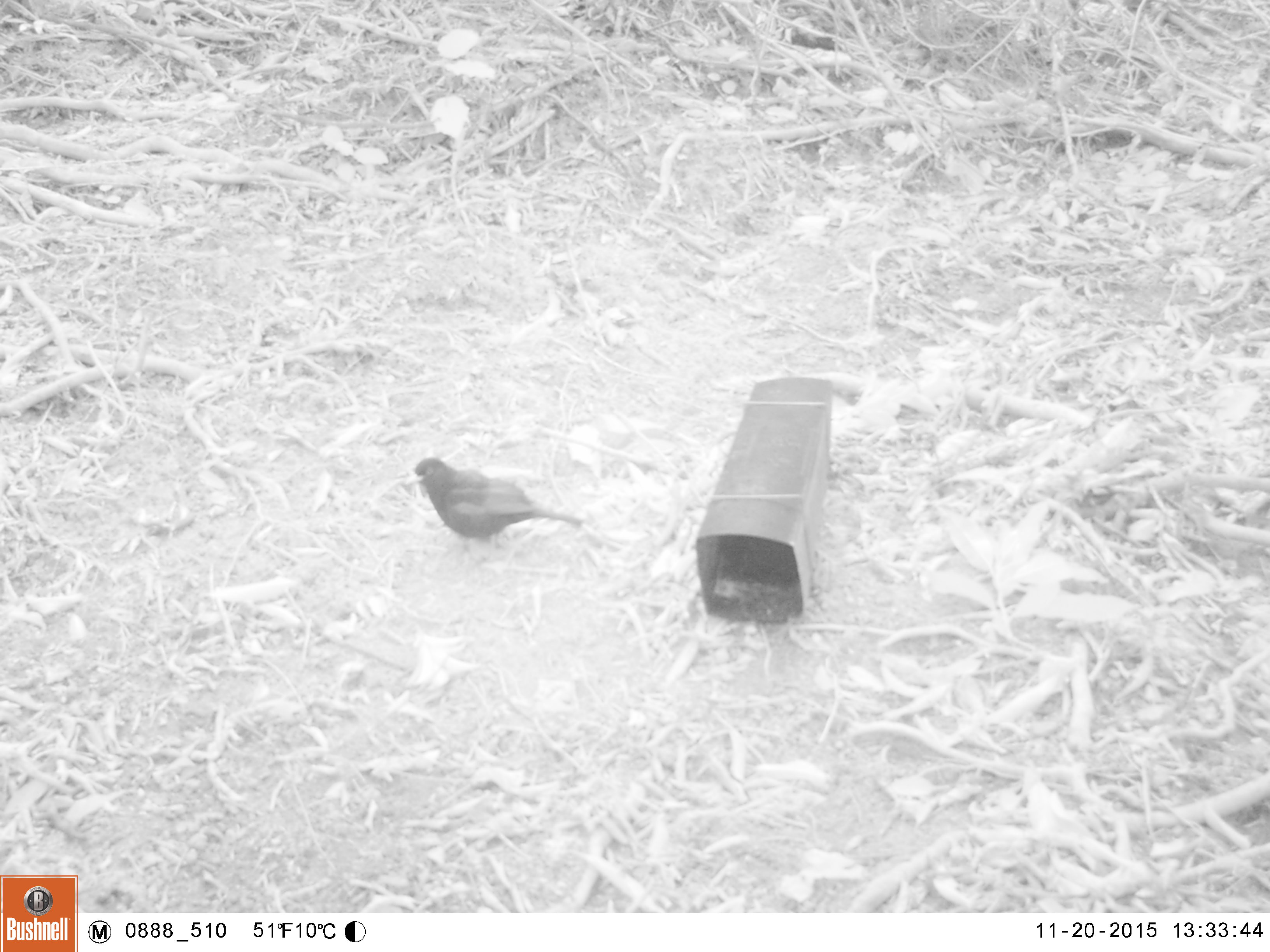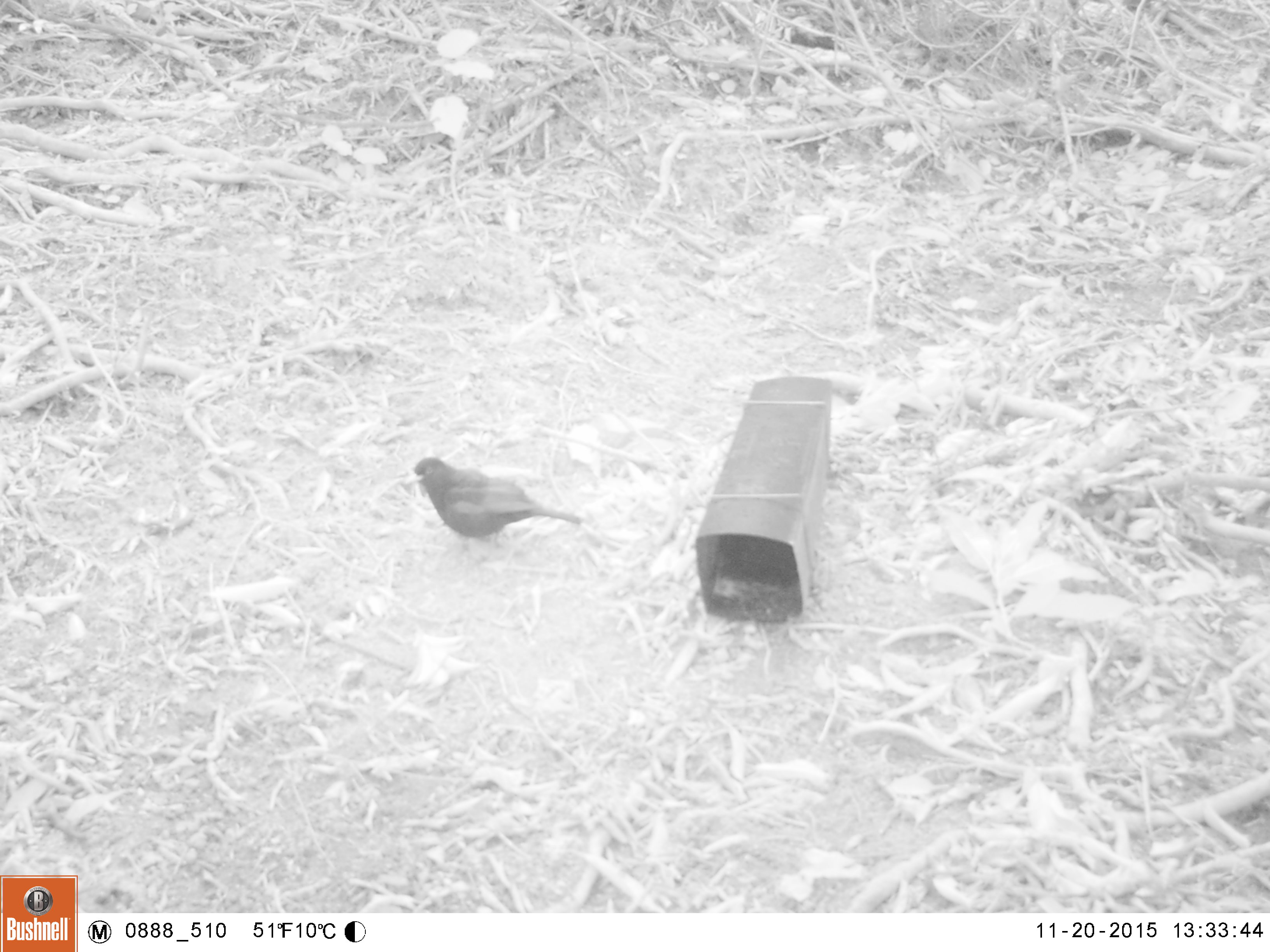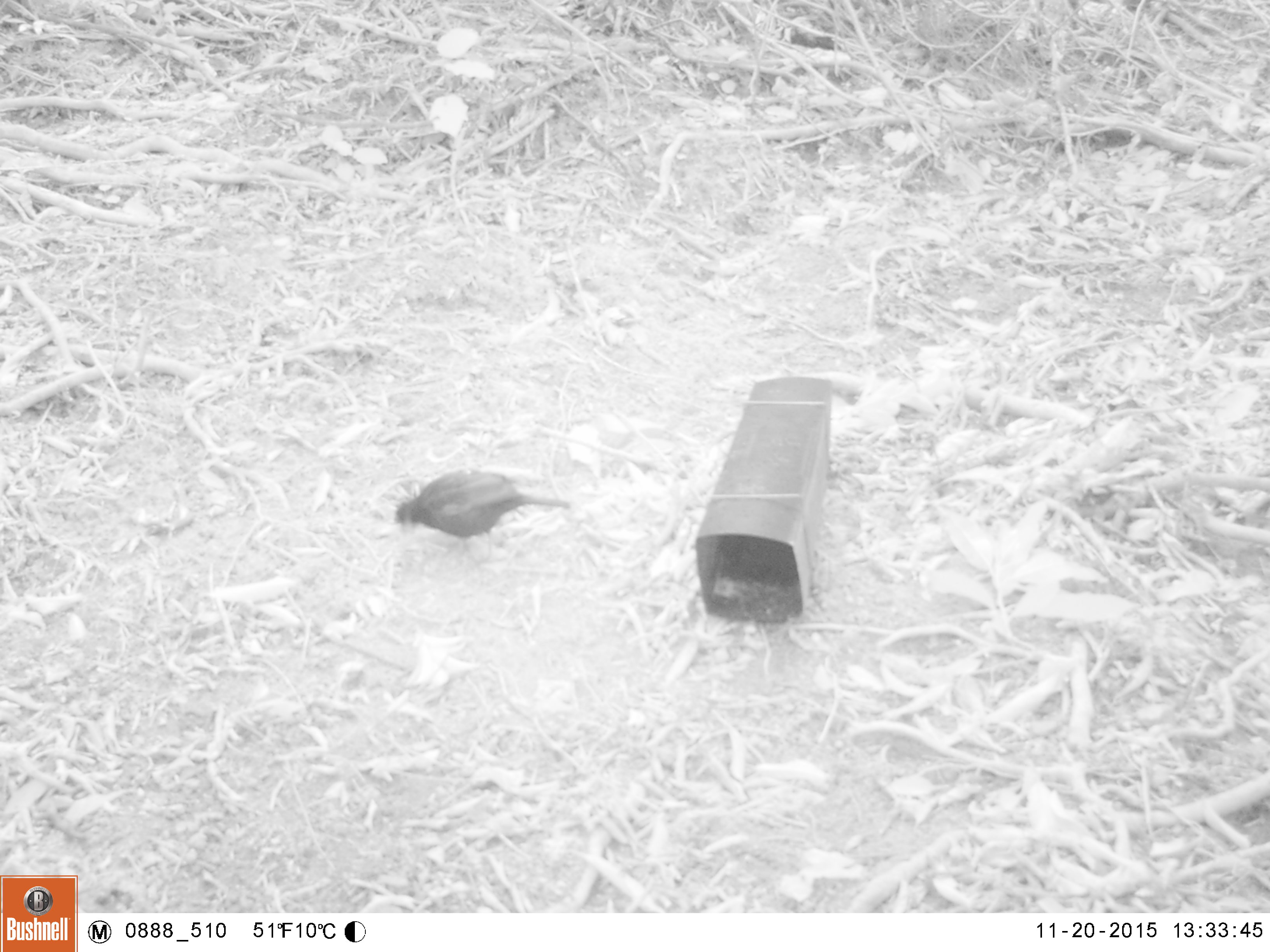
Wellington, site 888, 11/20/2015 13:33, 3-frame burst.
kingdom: Animalia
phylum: Chordata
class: Aves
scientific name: Aves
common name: bird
Bird (Aves).